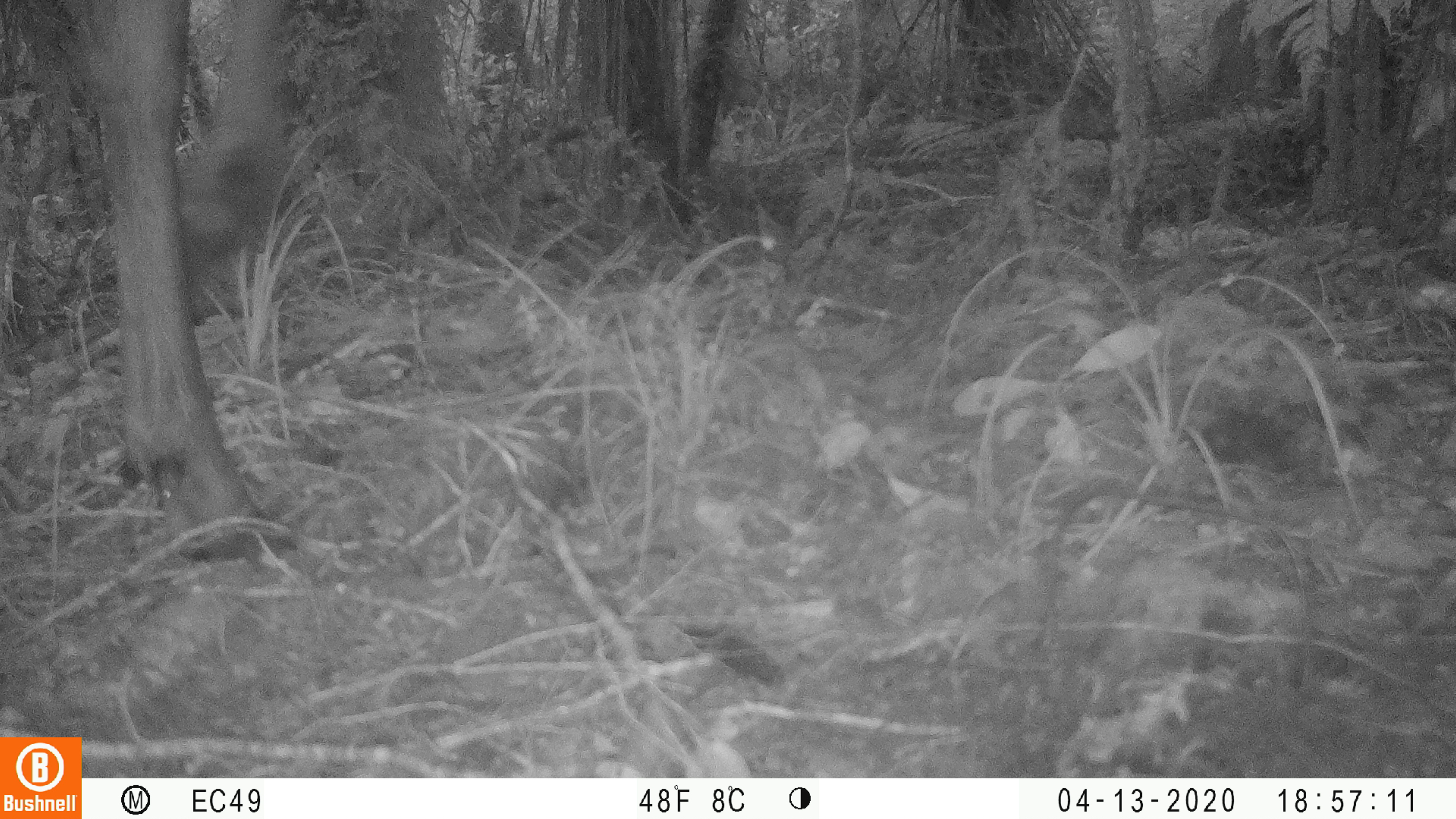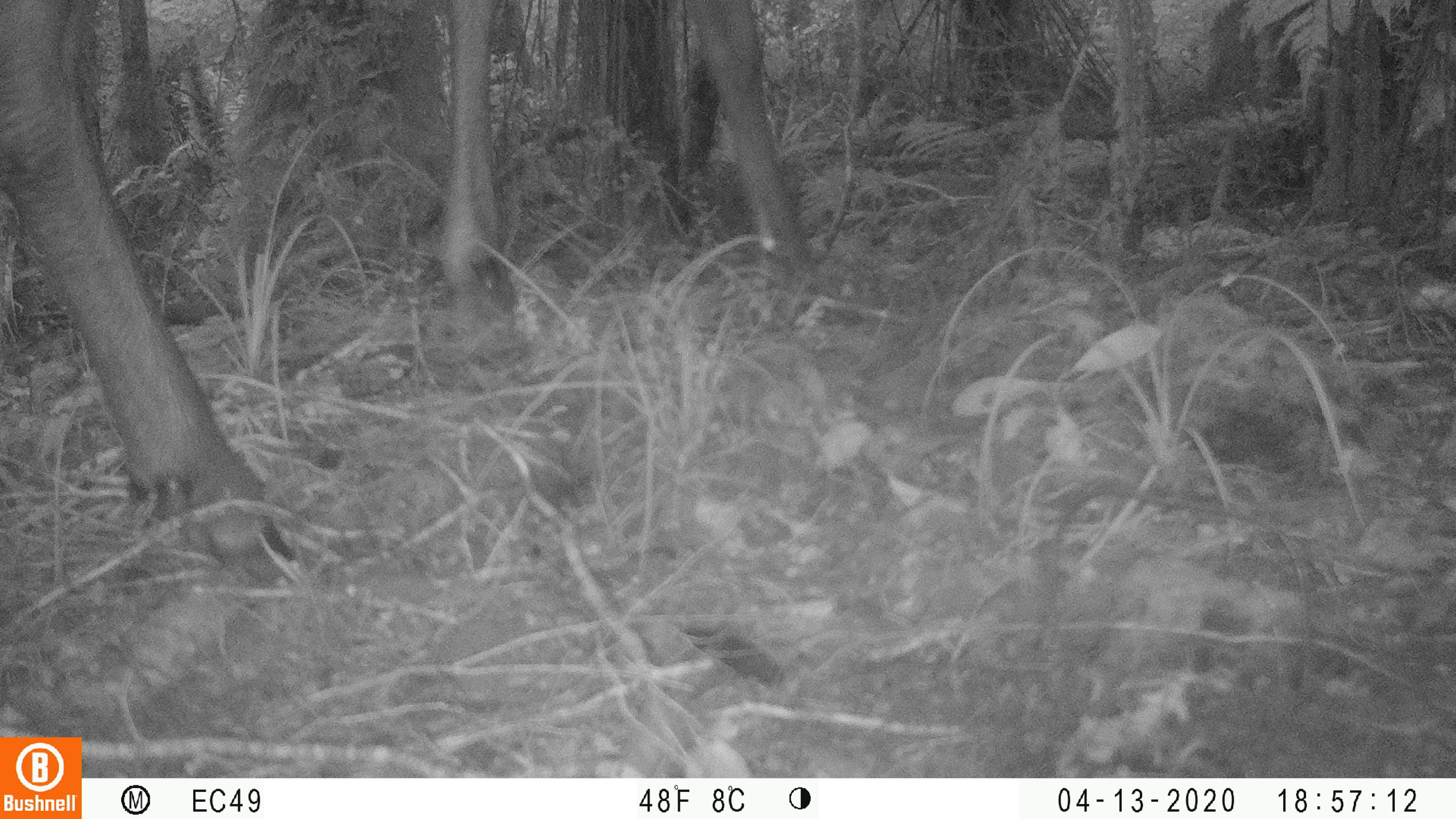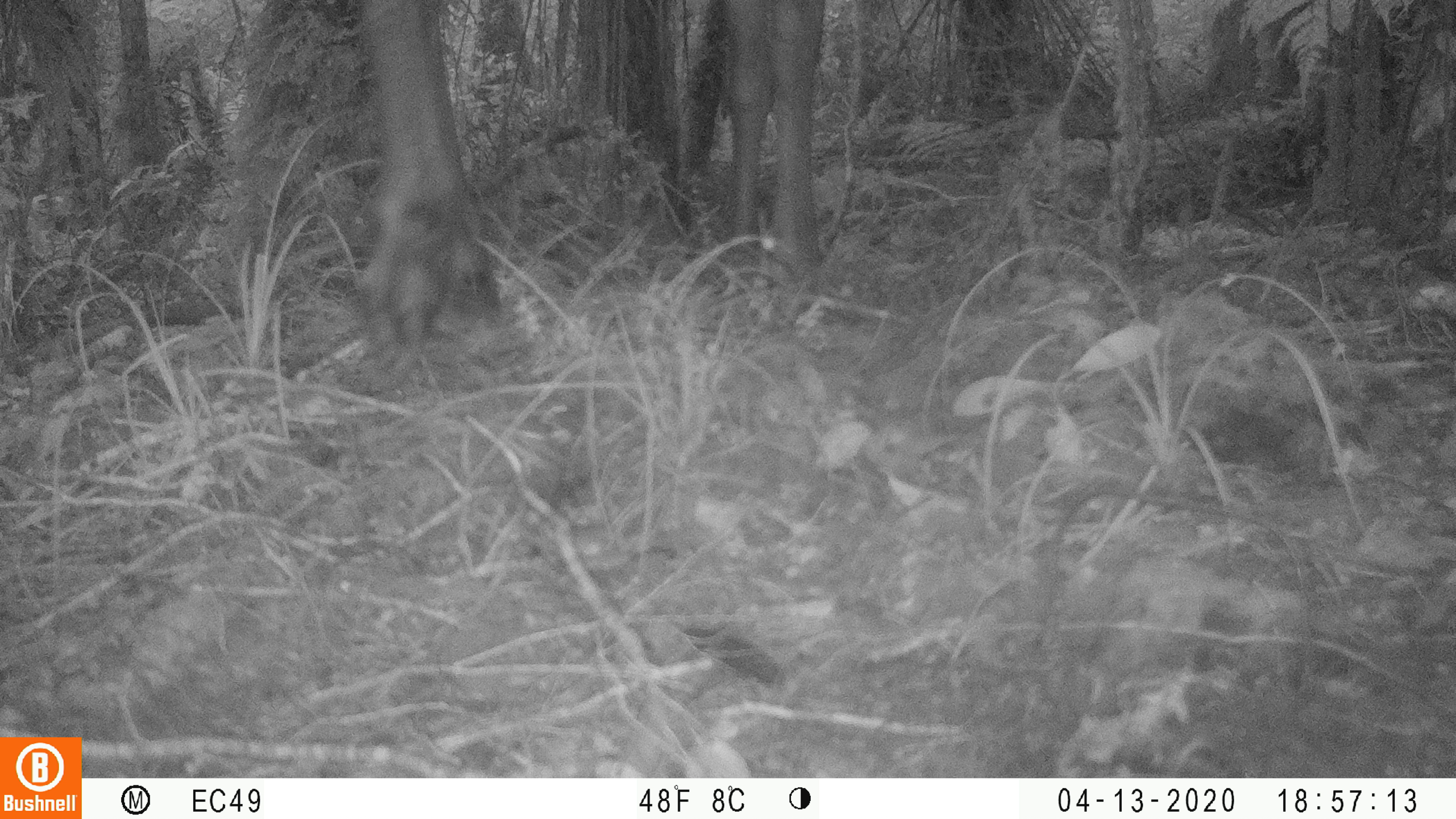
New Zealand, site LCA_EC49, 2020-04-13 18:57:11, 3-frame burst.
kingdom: Animalia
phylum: Chordata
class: Mammalia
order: Artiodactyla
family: Cervidae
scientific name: Cervidae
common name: deer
Deer (Cervidae).